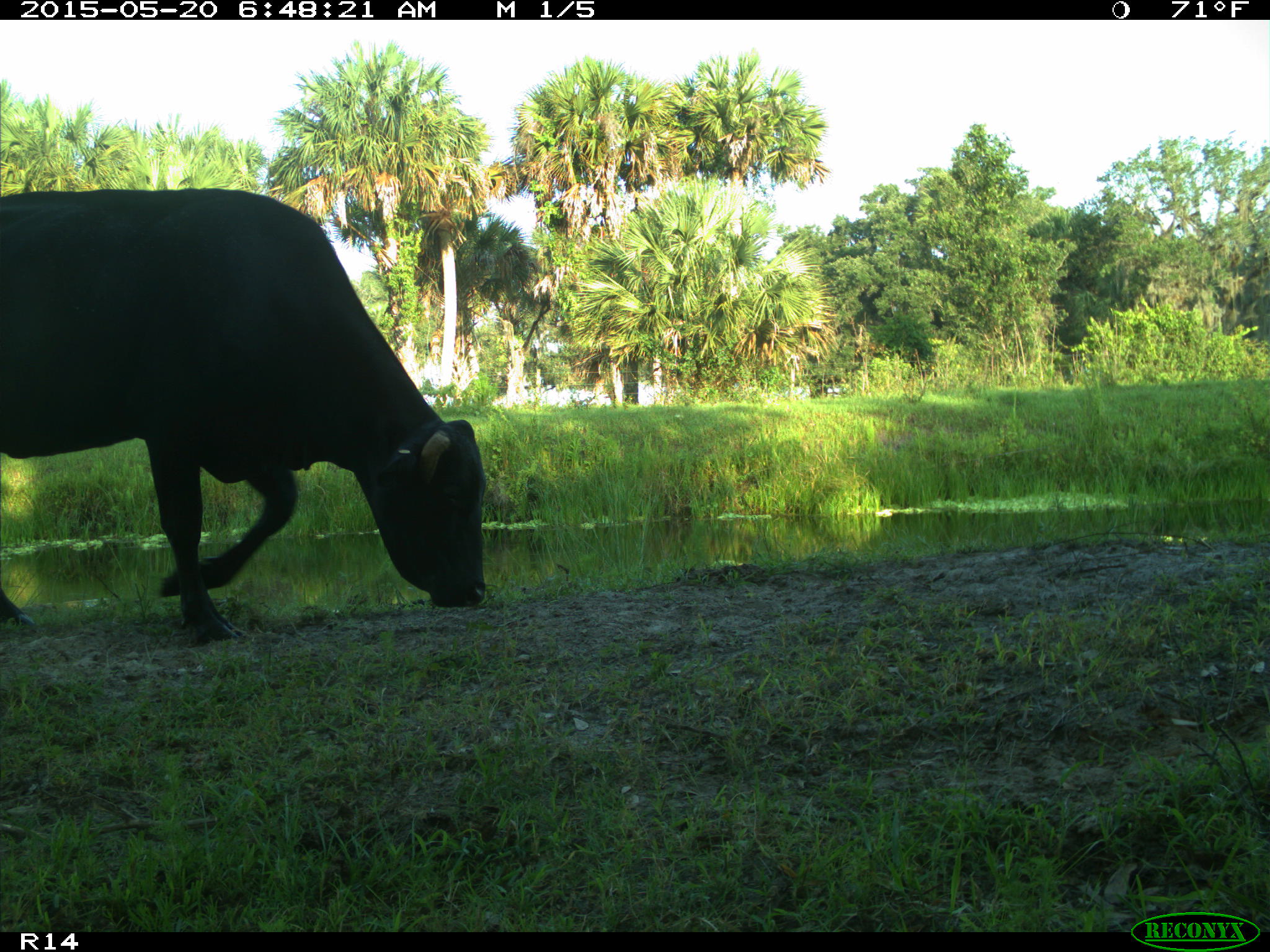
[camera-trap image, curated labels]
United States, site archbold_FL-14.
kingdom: Animalia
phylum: Chordata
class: Mammalia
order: Artiodactyla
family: Bovidae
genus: Bos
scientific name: Bos taurus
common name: domestic cow